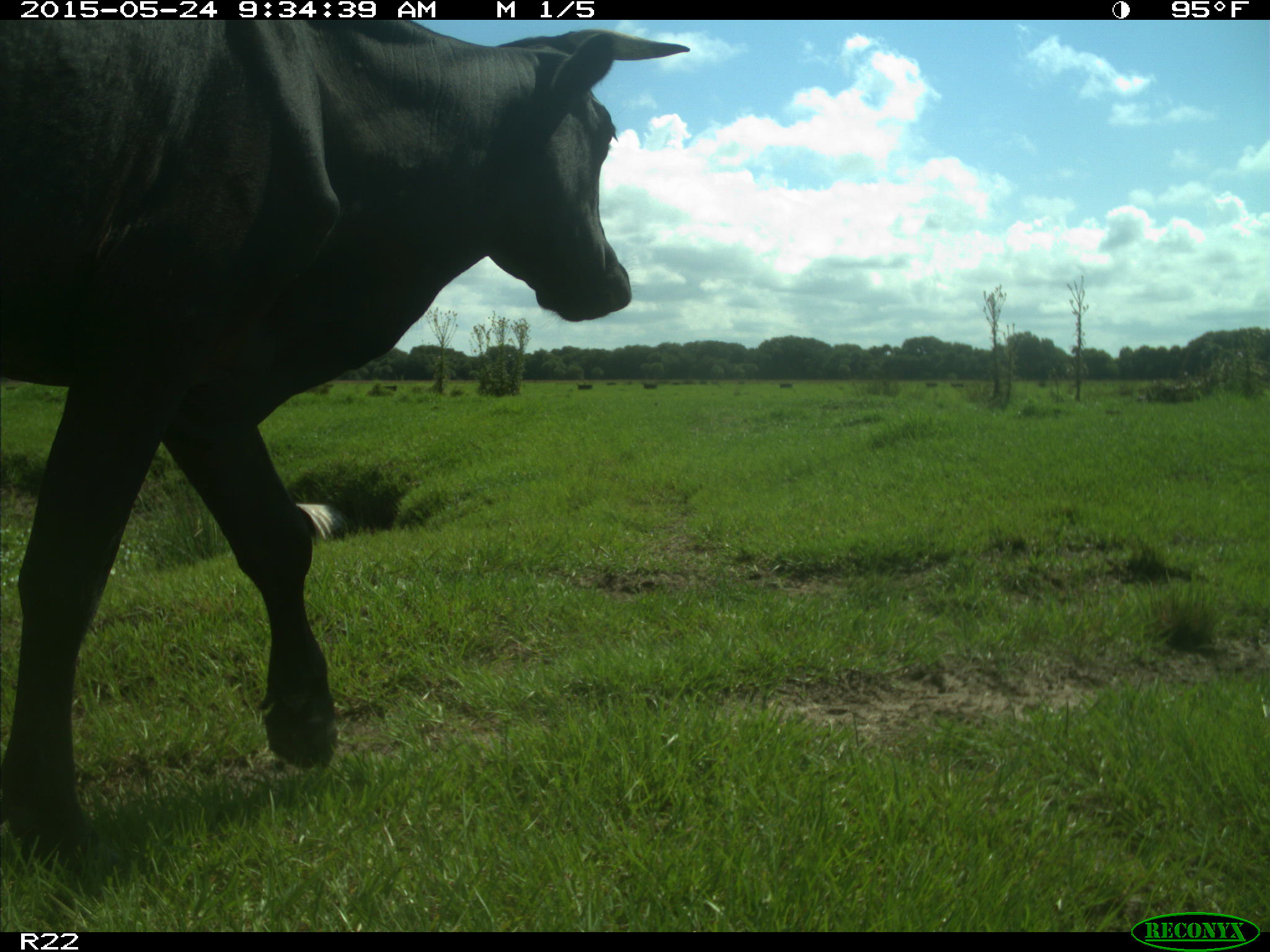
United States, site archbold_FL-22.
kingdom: Animalia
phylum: Chordata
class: Mammalia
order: Artiodactyla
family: Bovidae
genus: Bos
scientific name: Bos taurus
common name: domestic cow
Bos taurus (domestic cow).